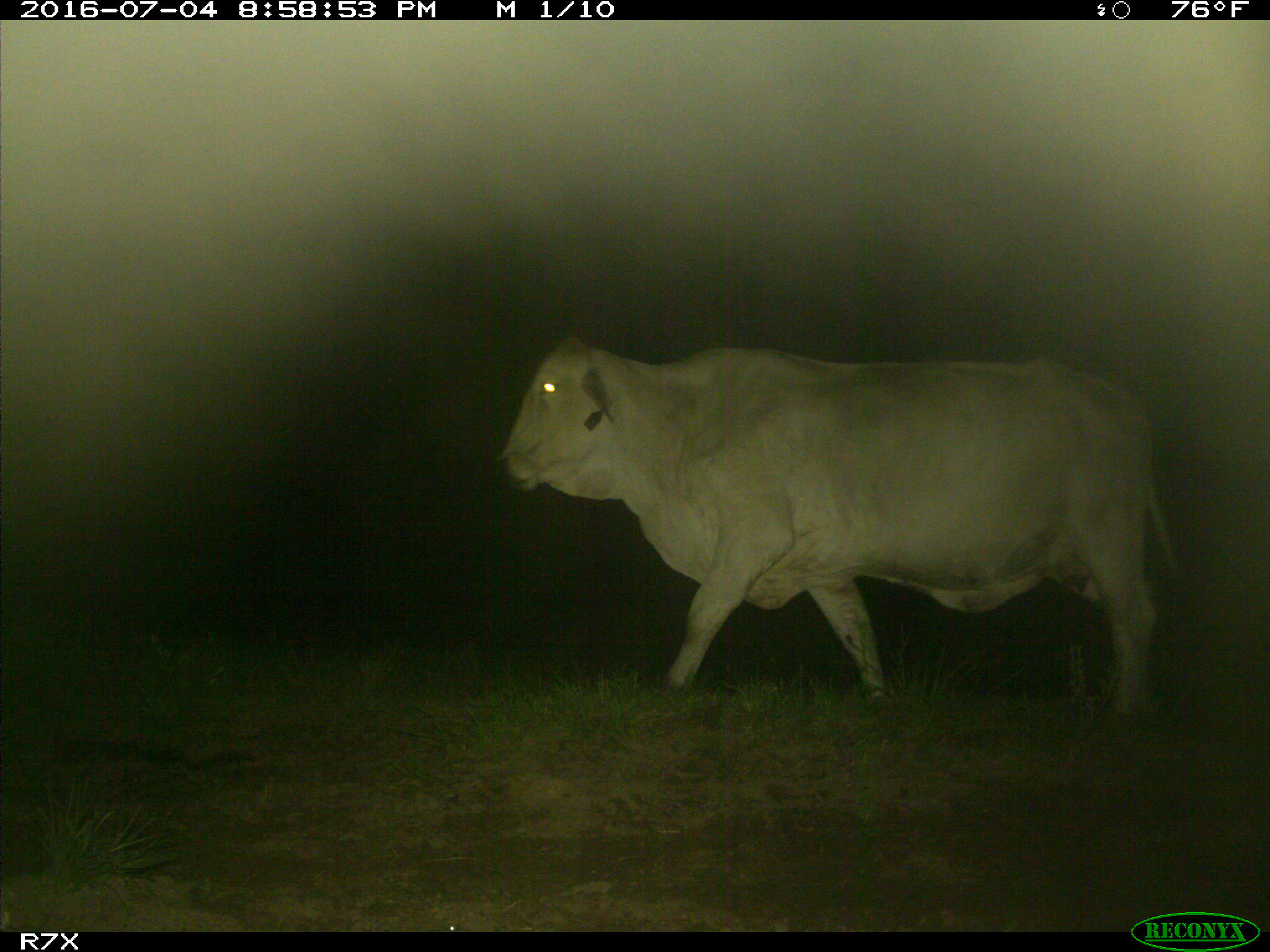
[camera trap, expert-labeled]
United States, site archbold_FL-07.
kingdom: Animalia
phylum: Chordata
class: Mammalia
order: Artiodactyla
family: Bovidae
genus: Bos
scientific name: Bos taurus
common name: domestic cow